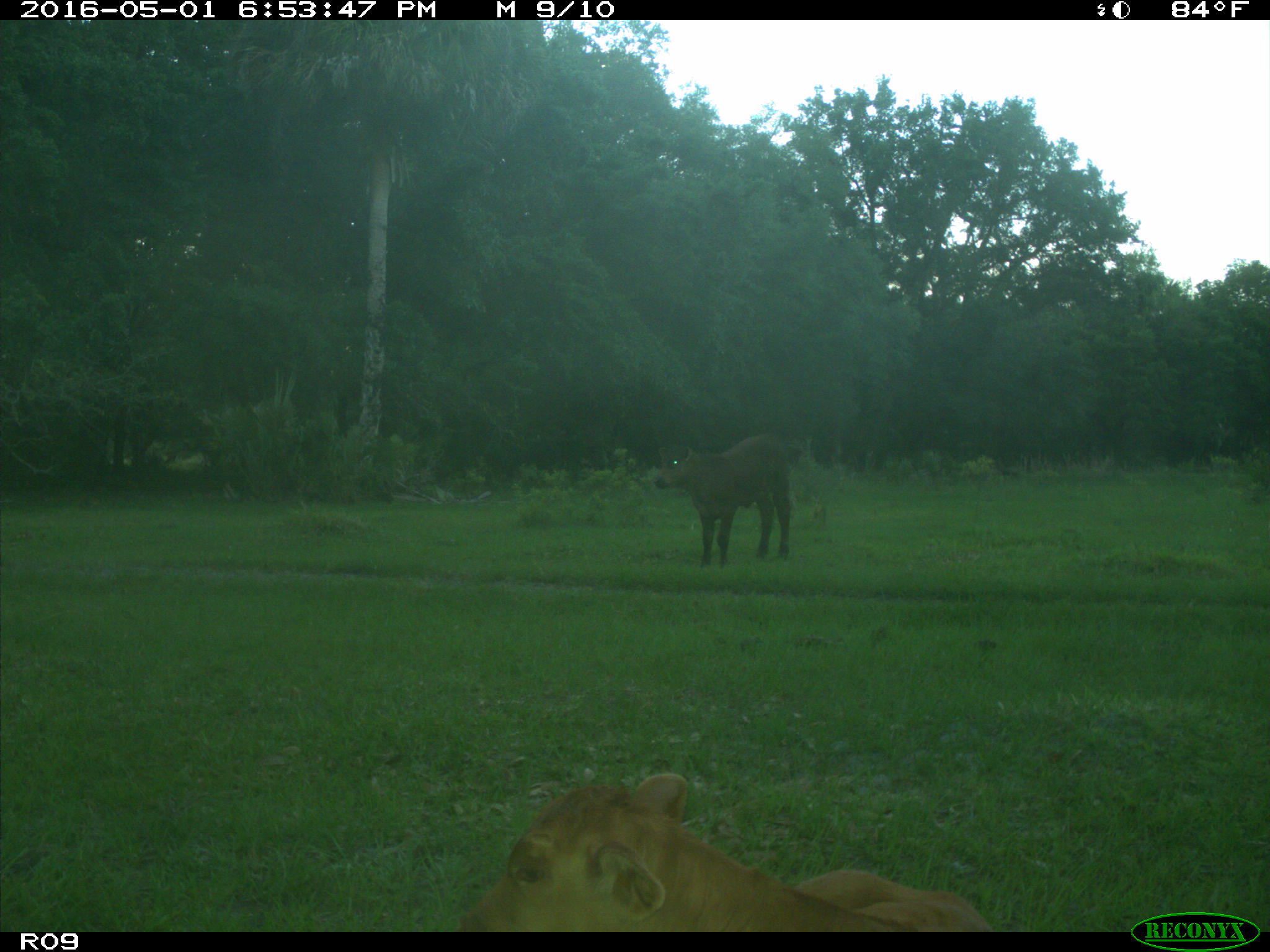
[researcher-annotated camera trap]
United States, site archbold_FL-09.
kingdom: Animalia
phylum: Chordata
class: Mammalia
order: Artiodactyla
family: Bovidae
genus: Bos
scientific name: Bos taurus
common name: domestic cow